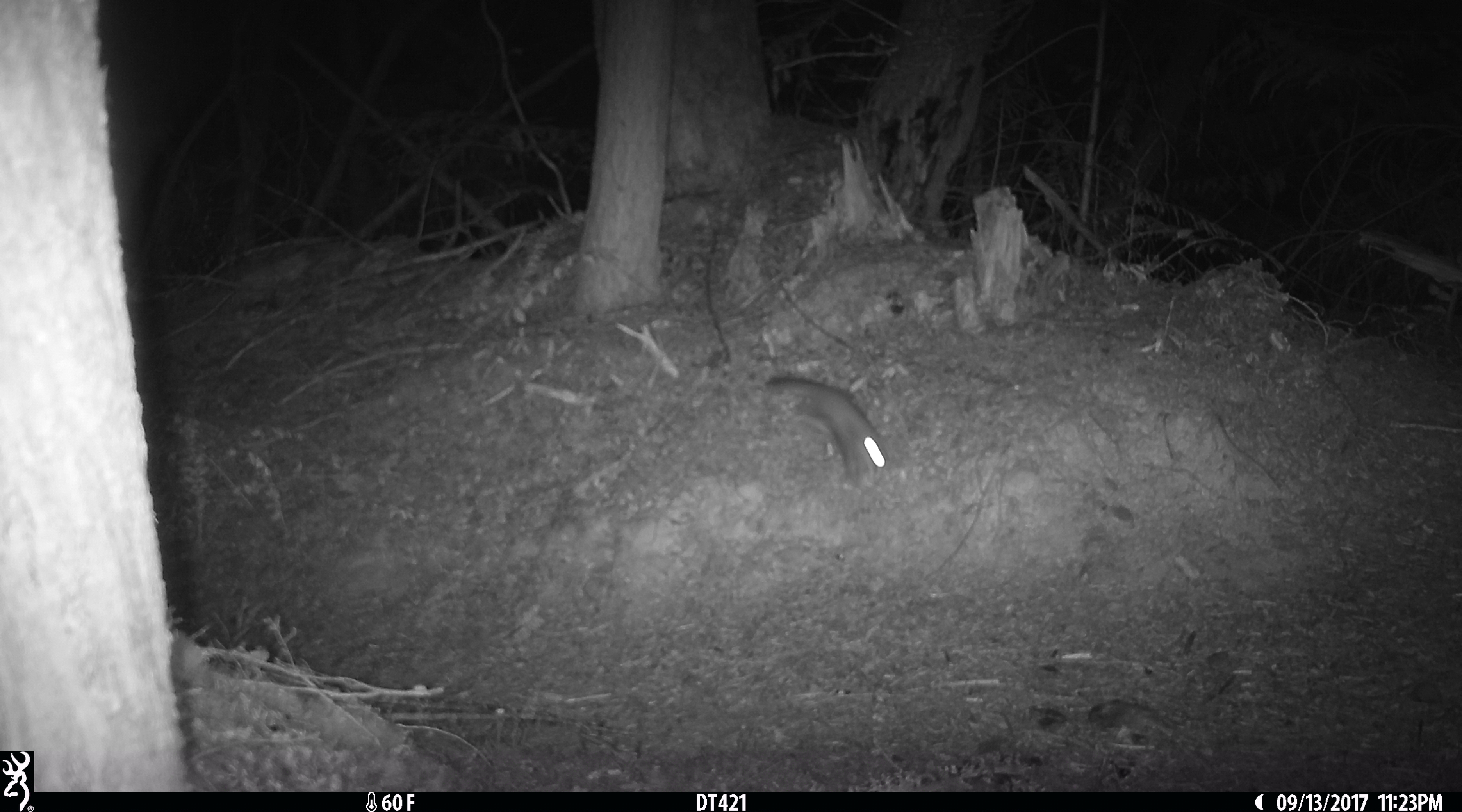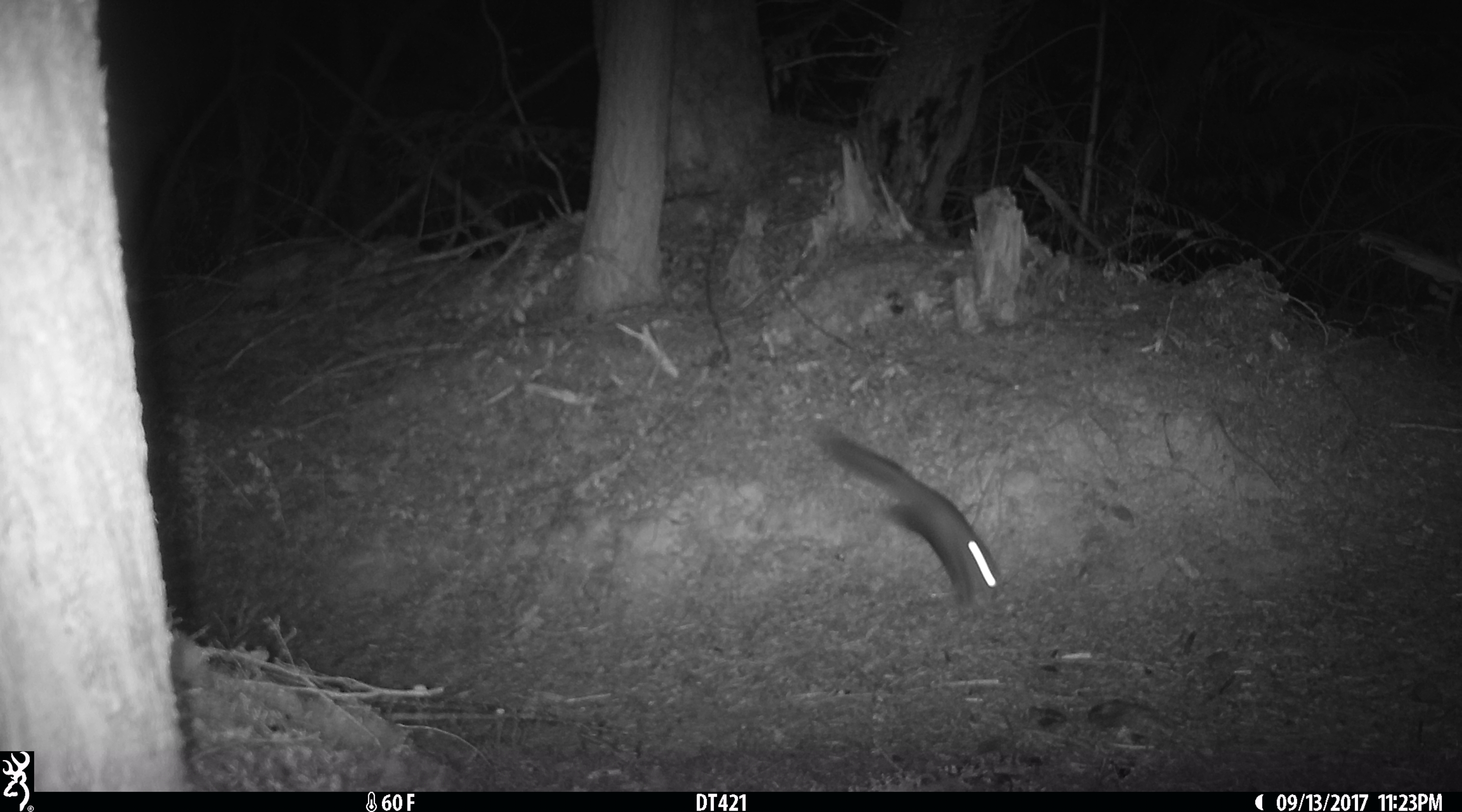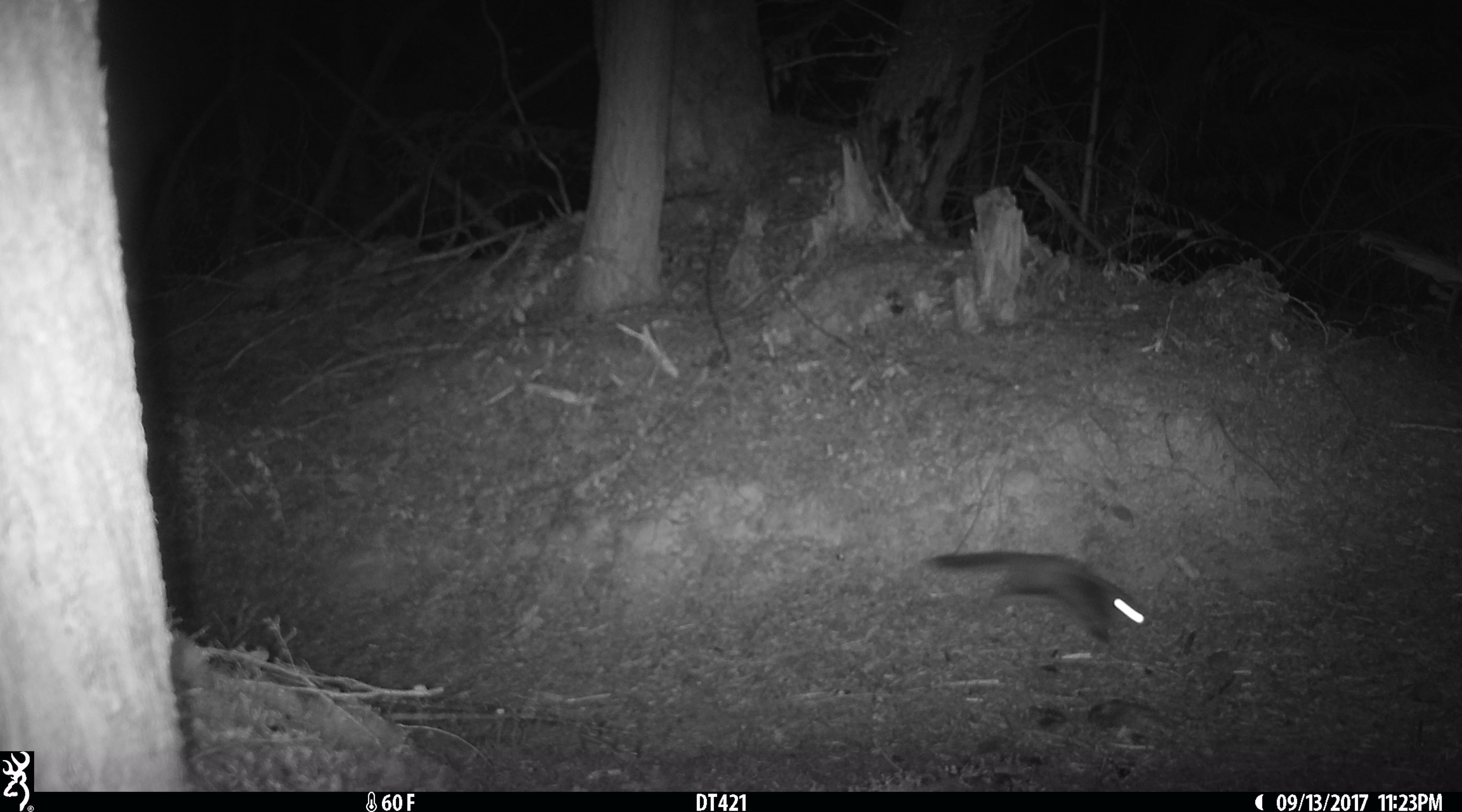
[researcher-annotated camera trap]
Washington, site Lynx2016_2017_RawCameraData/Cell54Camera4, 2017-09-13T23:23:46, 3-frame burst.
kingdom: Animalia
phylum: Chordata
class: Mammalia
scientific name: Mammalia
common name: small mammal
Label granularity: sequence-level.